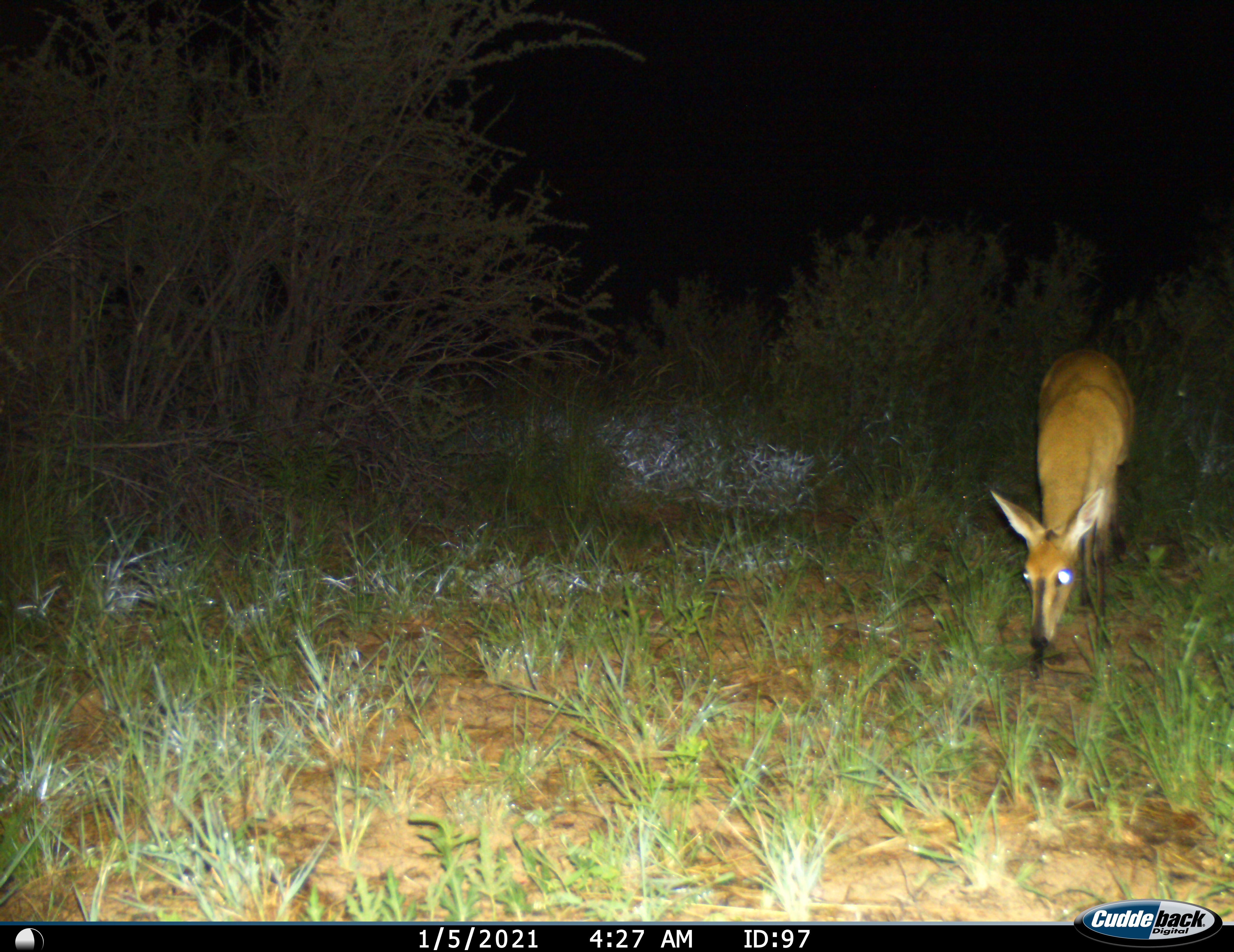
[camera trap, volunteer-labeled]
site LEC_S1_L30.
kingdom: Animalia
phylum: Chordata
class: Mammalia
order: Artiodactyla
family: Bovidae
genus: Sylvicapra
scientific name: Sylvicapra grimmia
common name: common duiker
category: duikercommongrey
Duikercommongrey (common duiker) (Sylvicapra grimmia), count 1. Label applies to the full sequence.